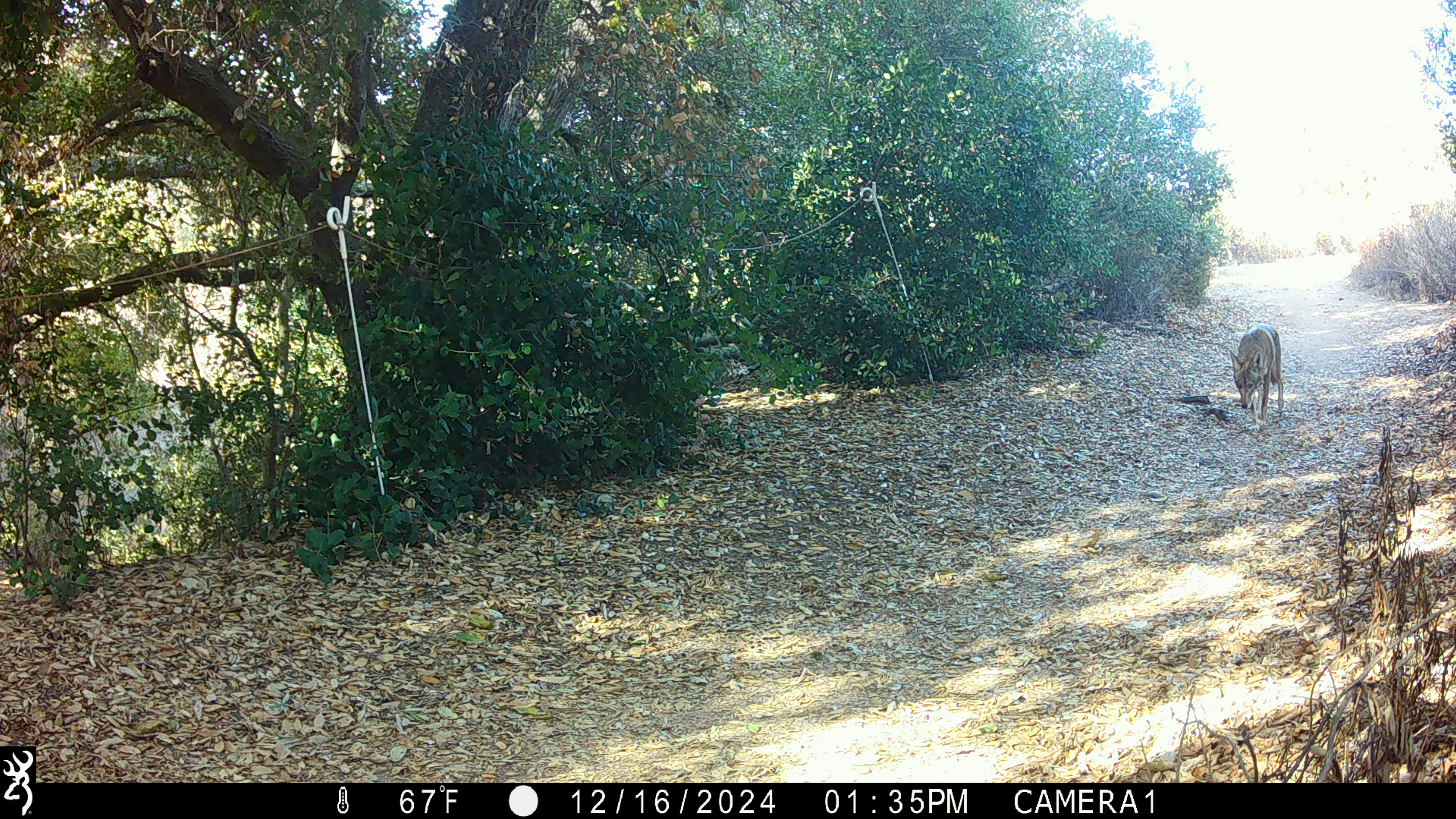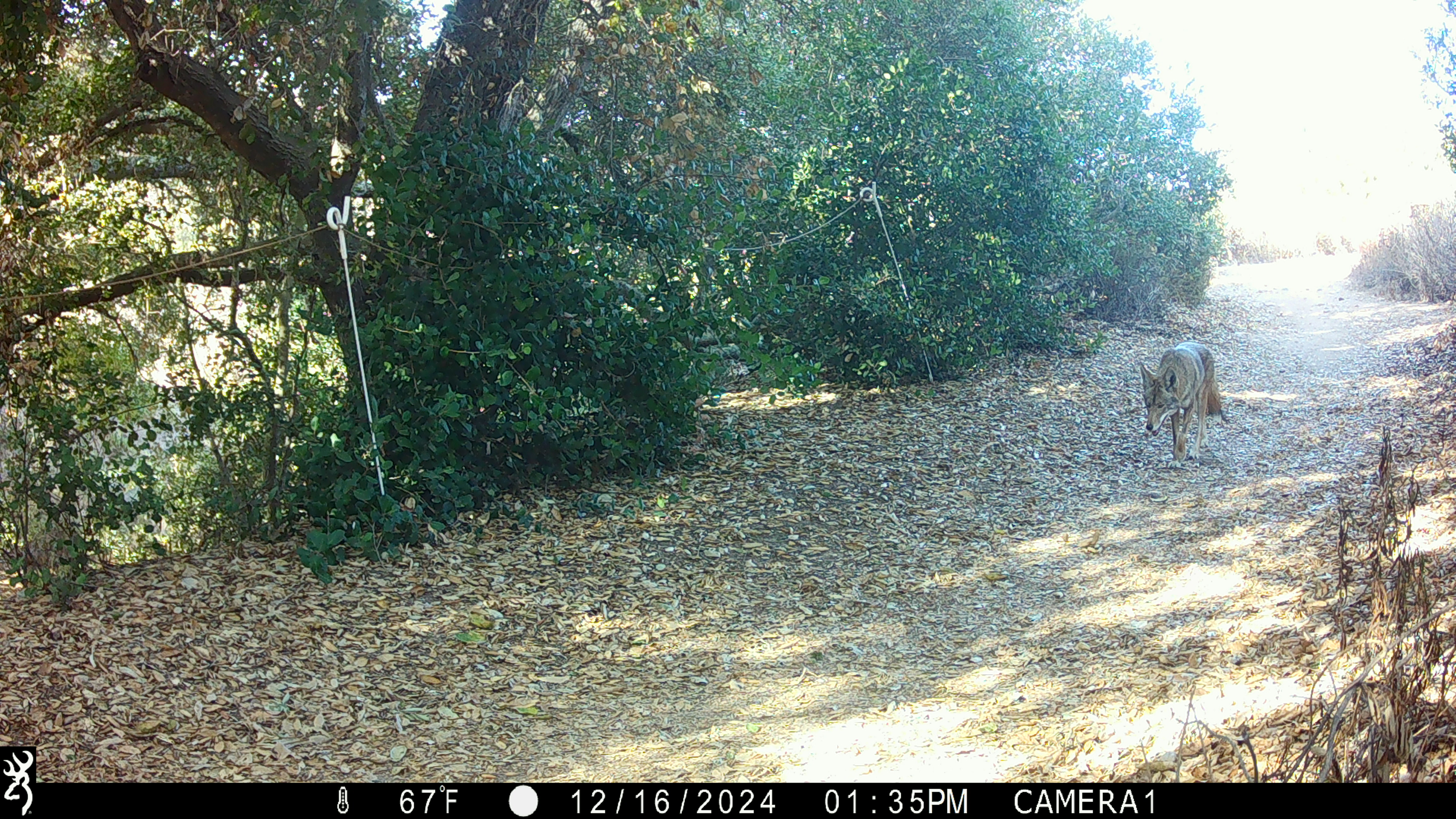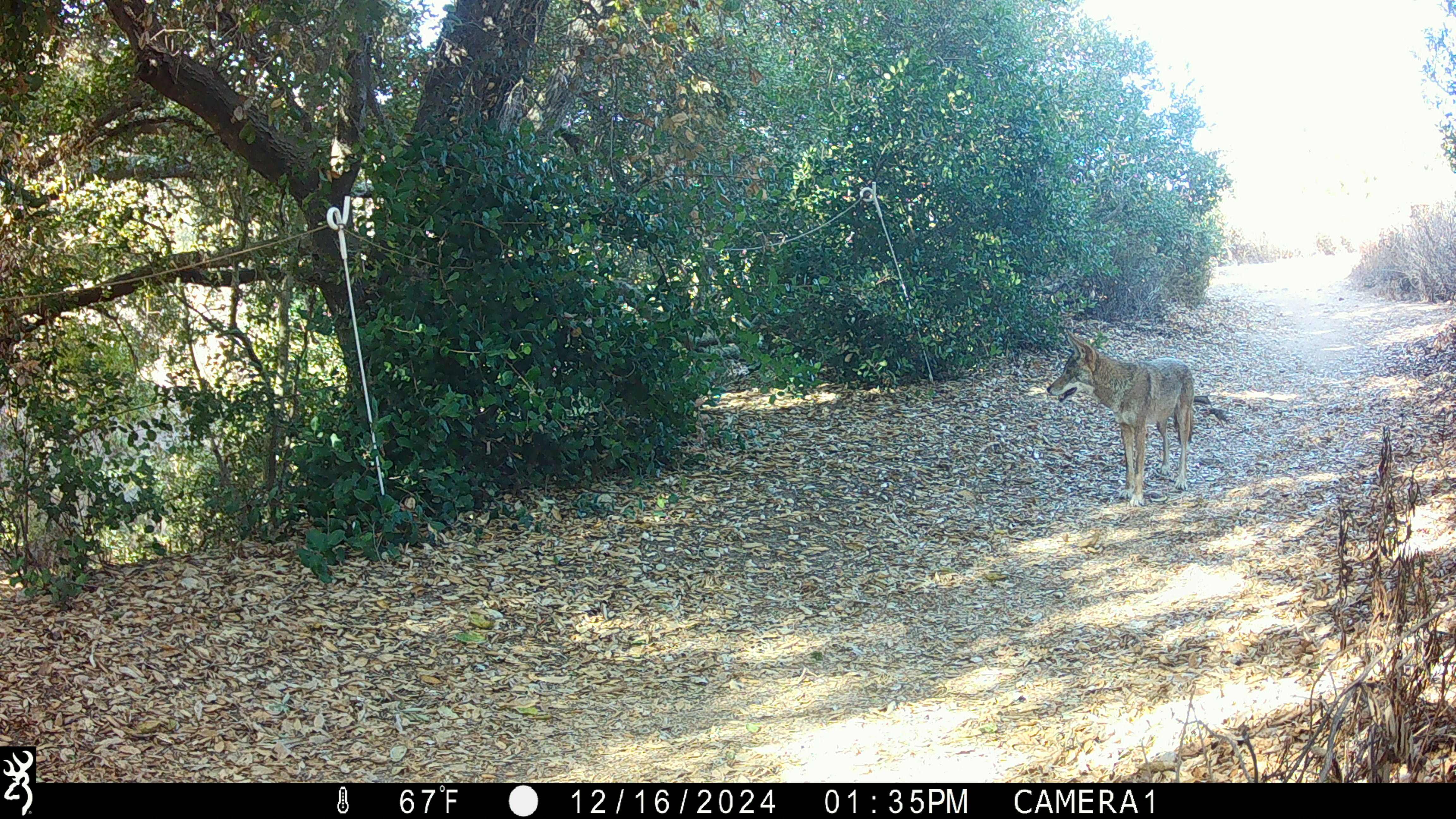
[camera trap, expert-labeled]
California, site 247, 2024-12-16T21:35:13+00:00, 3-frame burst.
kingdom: Animalia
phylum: Chordata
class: Mammalia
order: Carnivora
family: Canidae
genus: Canis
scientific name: Canis latrans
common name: coyote